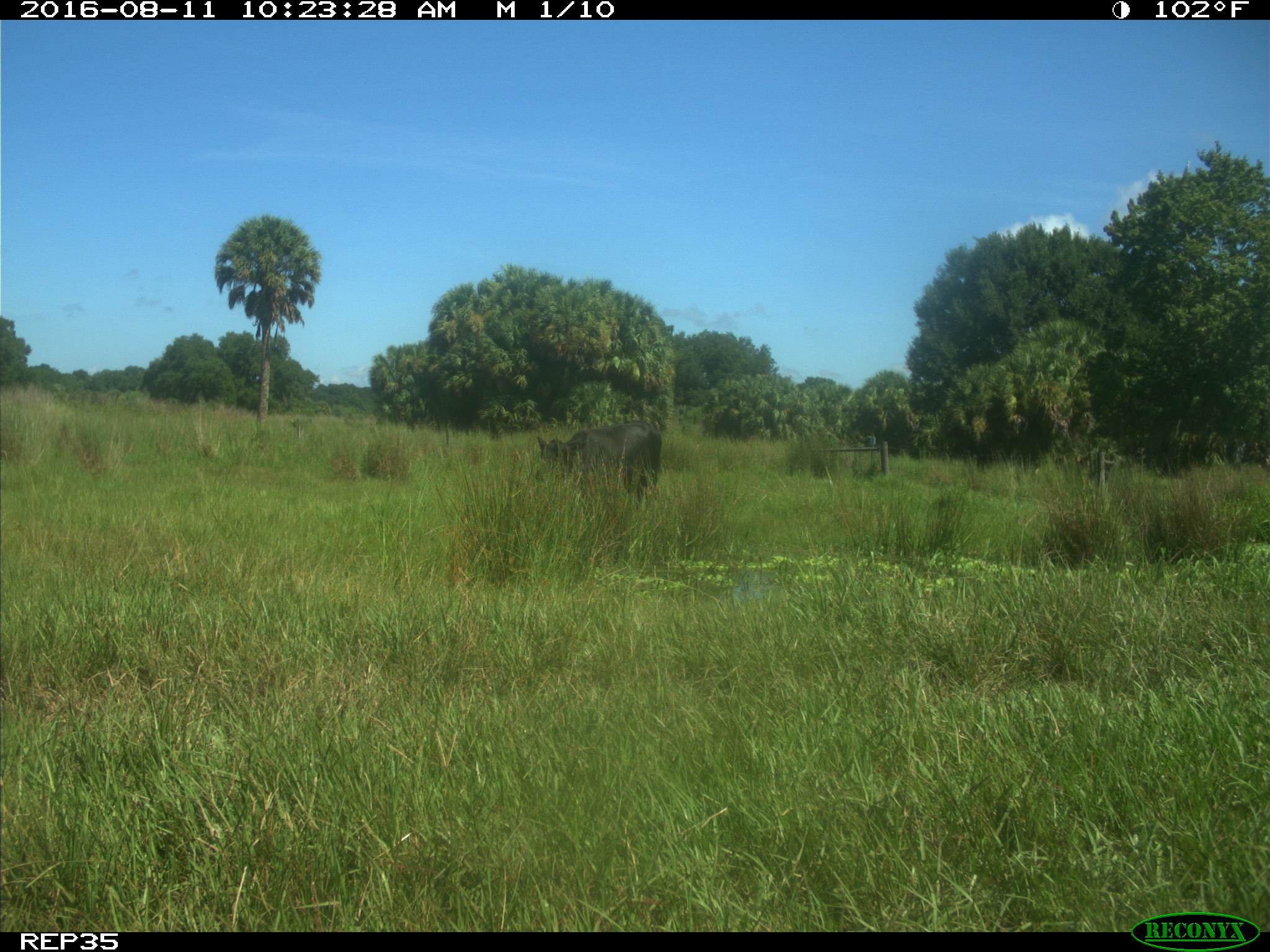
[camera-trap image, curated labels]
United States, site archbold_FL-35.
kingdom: Animalia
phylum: Chordata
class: Mammalia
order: Artiodactyla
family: Bovidae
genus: Bos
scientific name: Bos taurus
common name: domestic cow